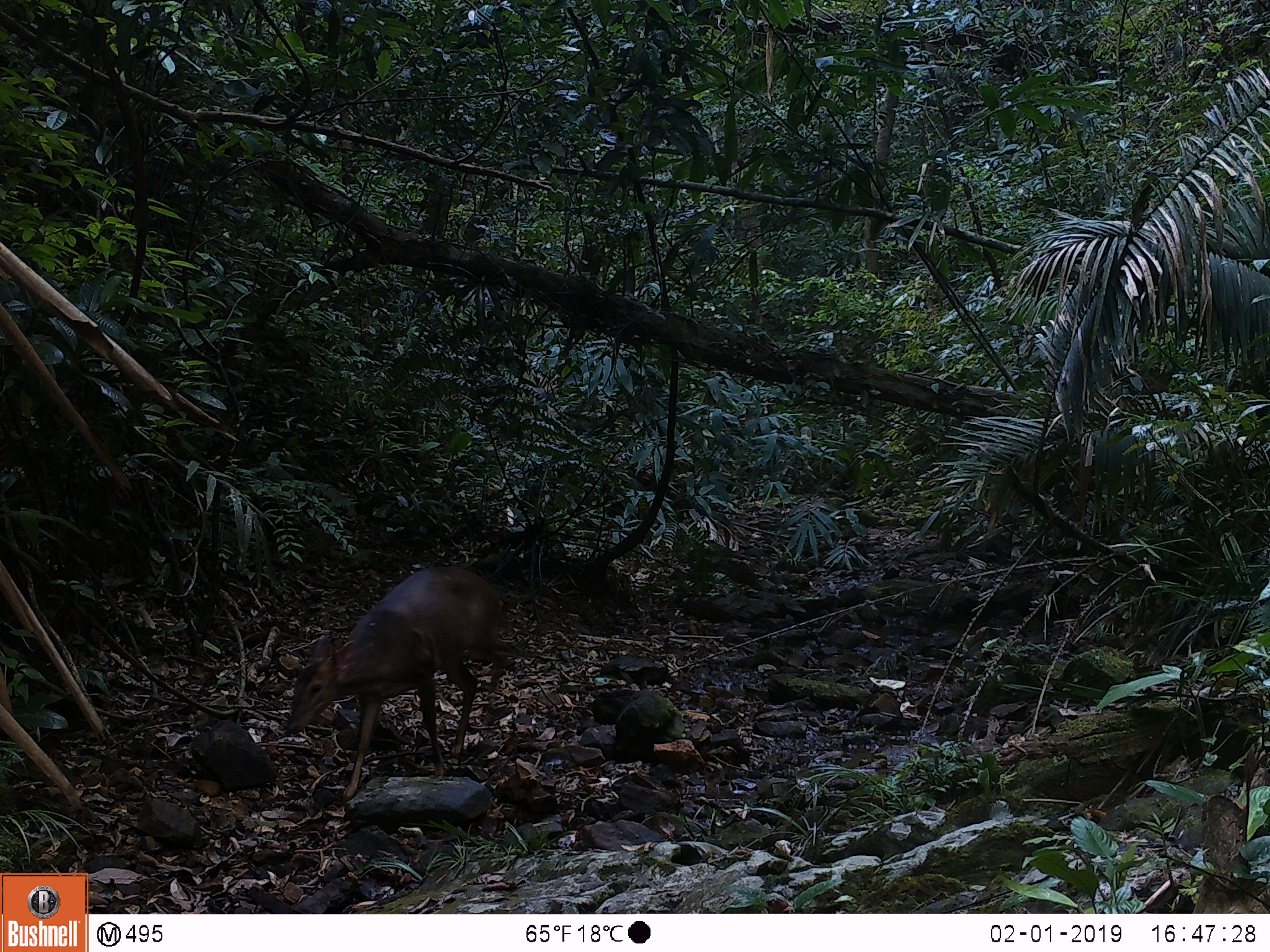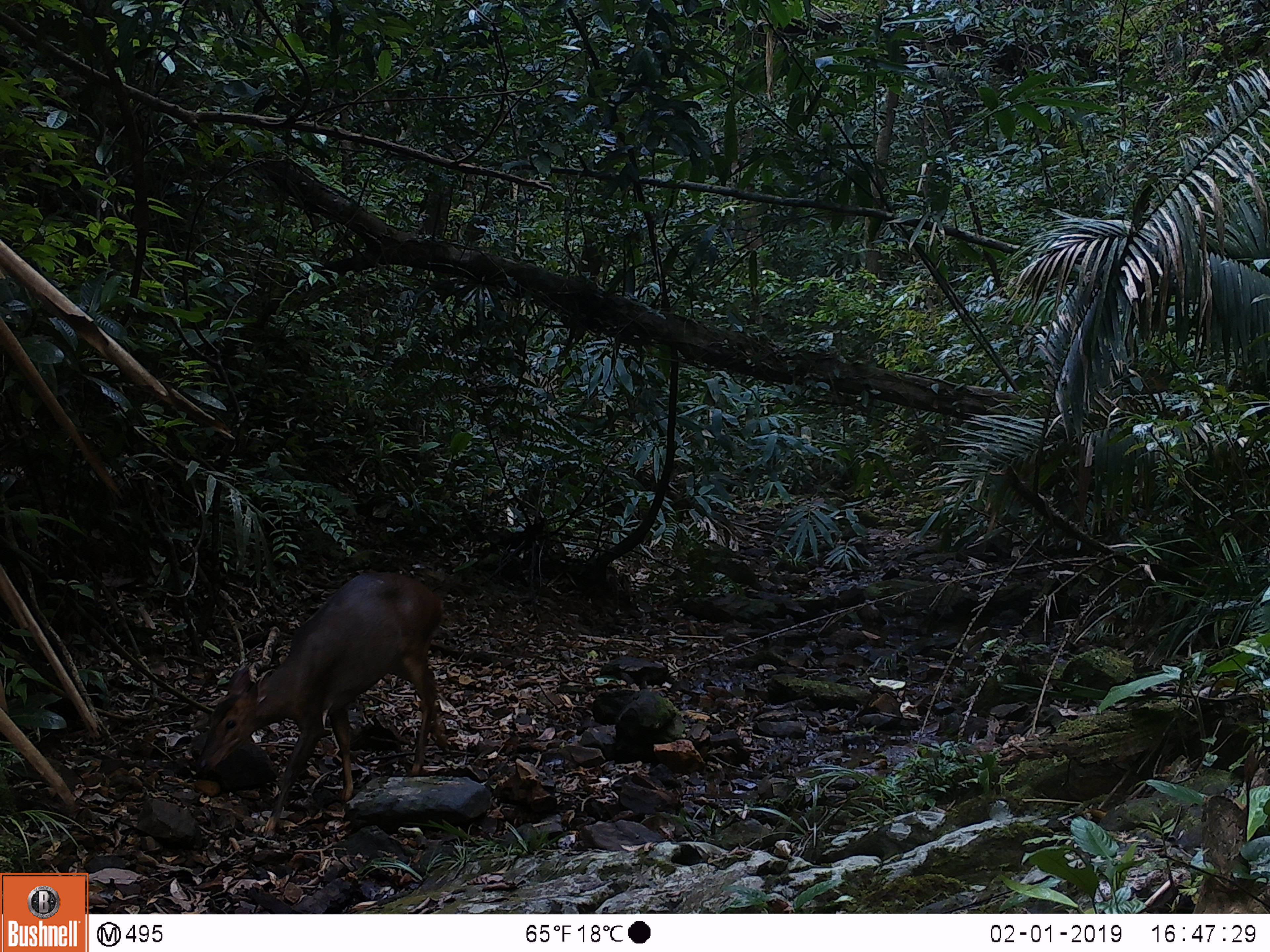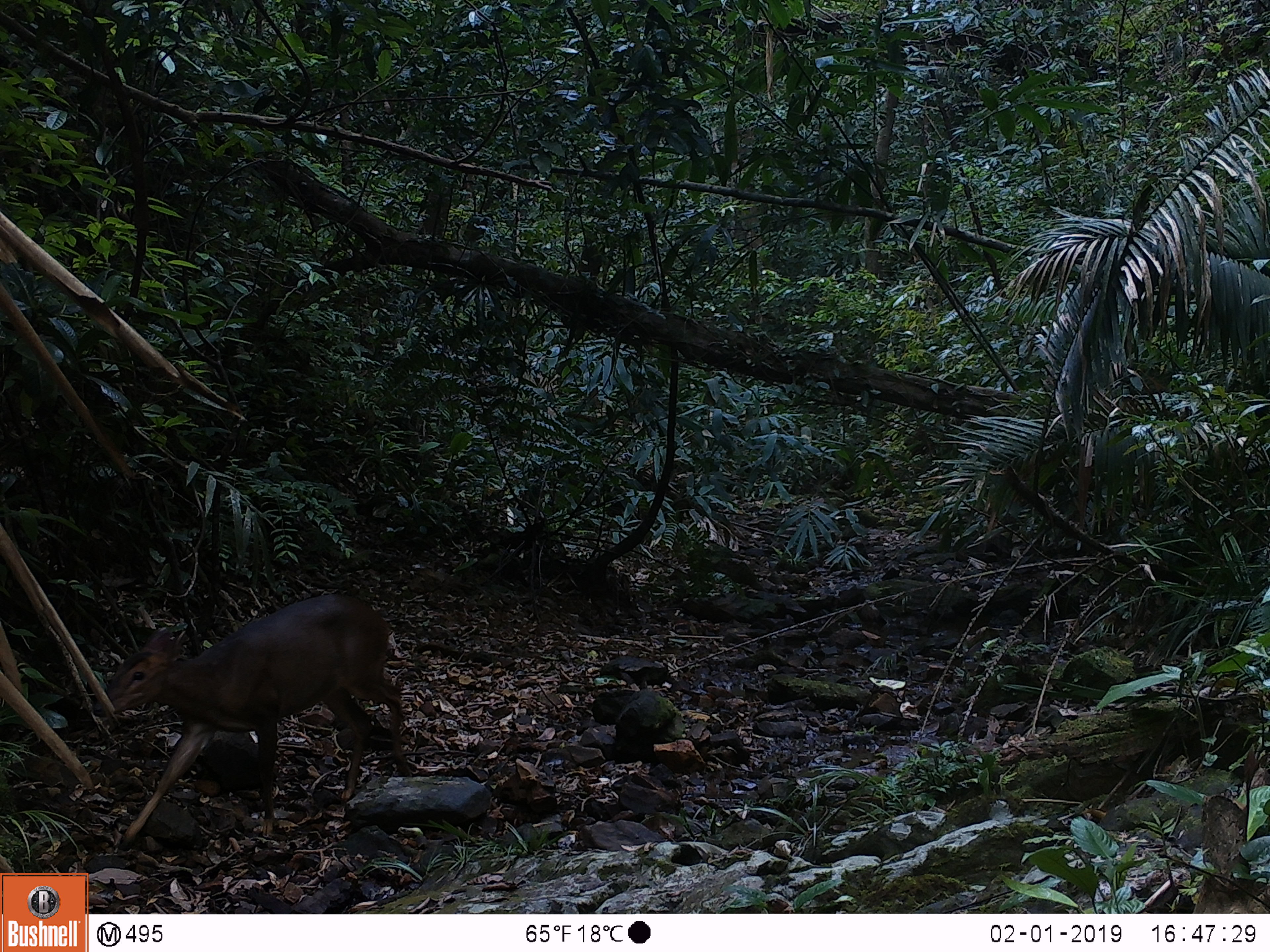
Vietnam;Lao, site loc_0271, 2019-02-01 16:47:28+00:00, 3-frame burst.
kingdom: Animalia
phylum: Chordata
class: Mammalia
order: Artiodactyla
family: Cervidae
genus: Muntiacus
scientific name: Muntiacus vuquangensis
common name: large-antlered muntjac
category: large antlered muntjac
Large antlered muntjac (large-antlered muntjac) (Muntiacus vuquangensis). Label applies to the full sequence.